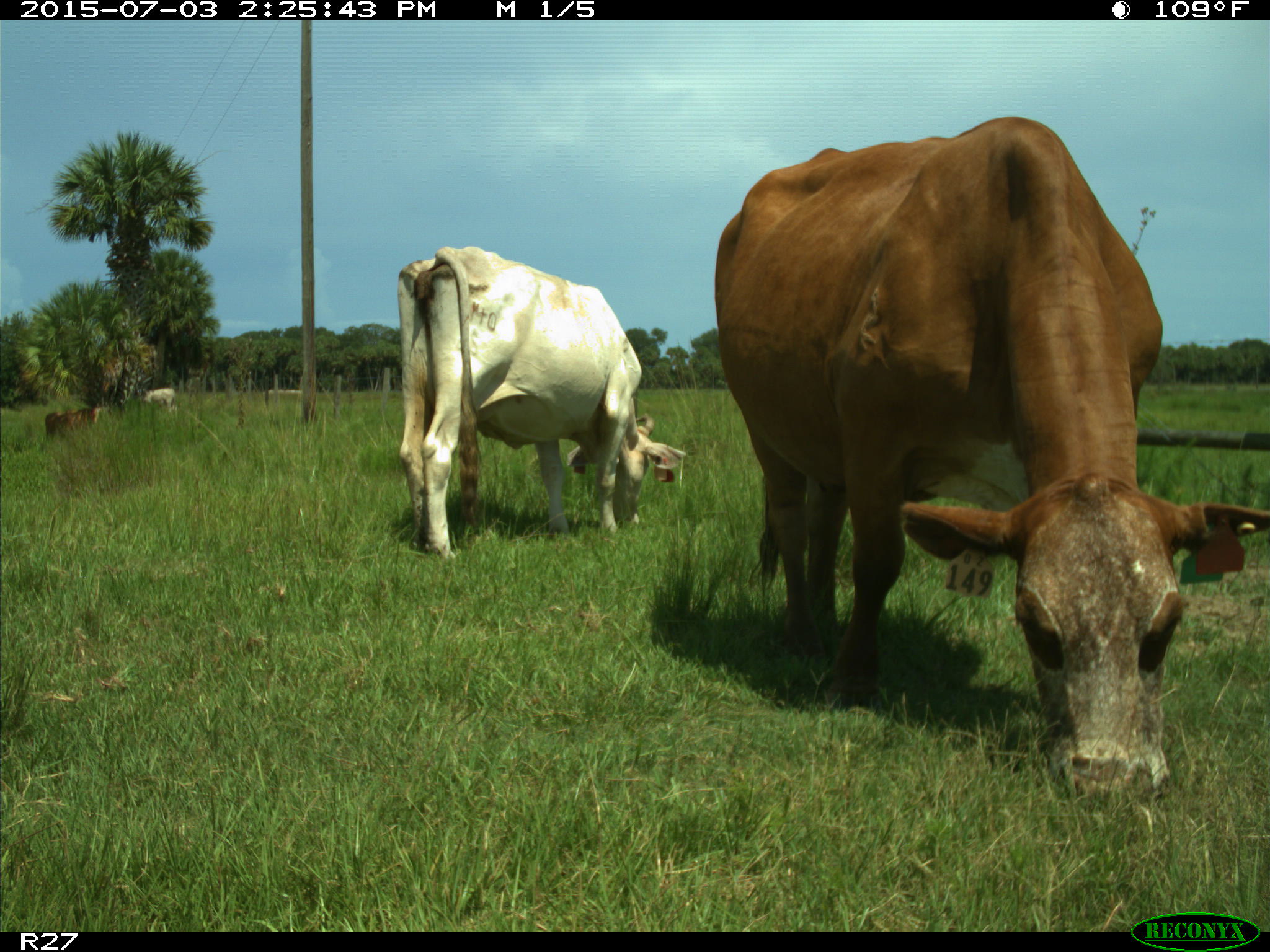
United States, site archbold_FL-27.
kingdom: Animalia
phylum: Chordata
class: Mammalia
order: Artiodactyla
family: Bovidae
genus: Bos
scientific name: Bos taurus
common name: domestic cow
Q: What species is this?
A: Bos taurus (domestic cow).